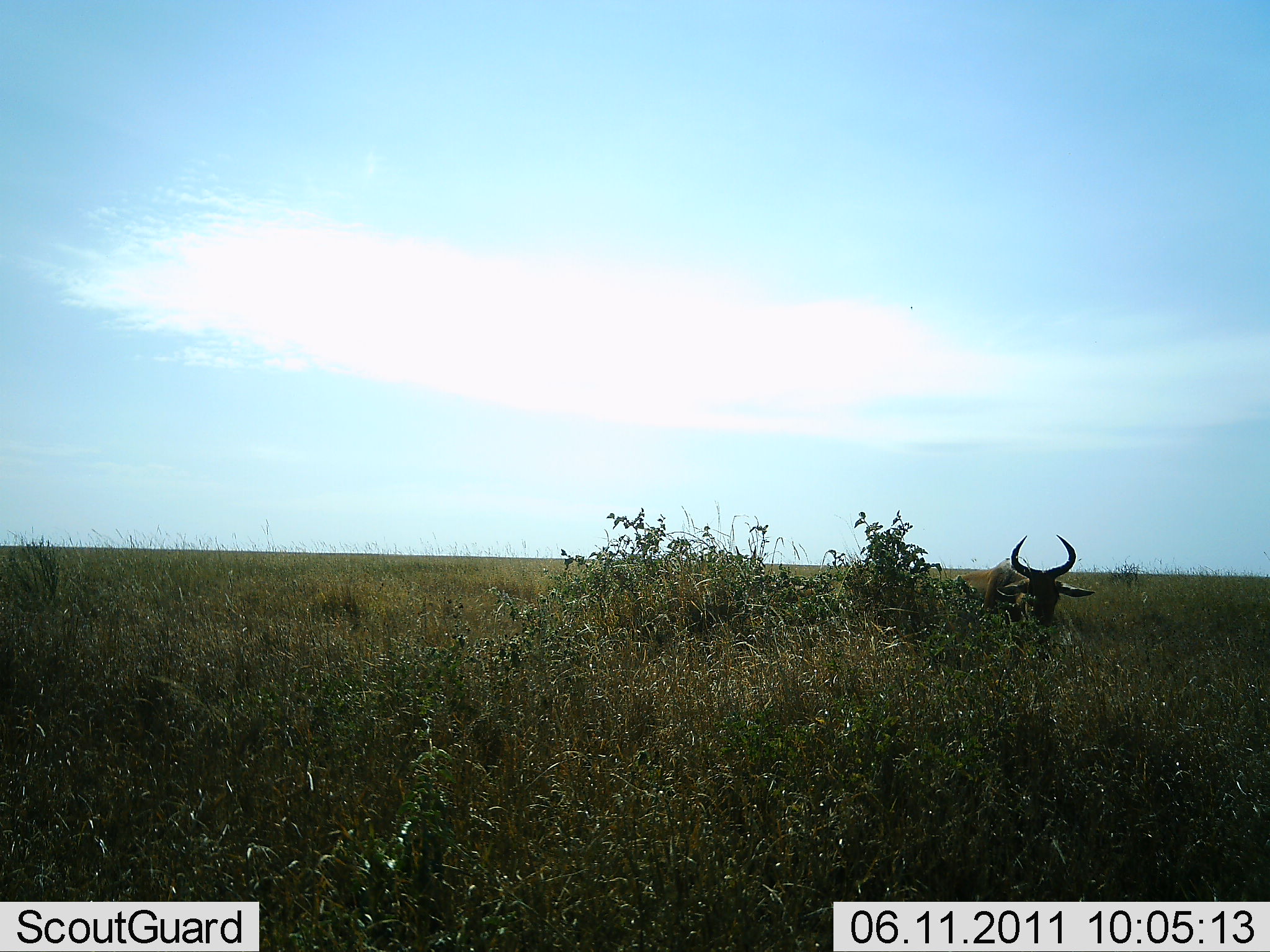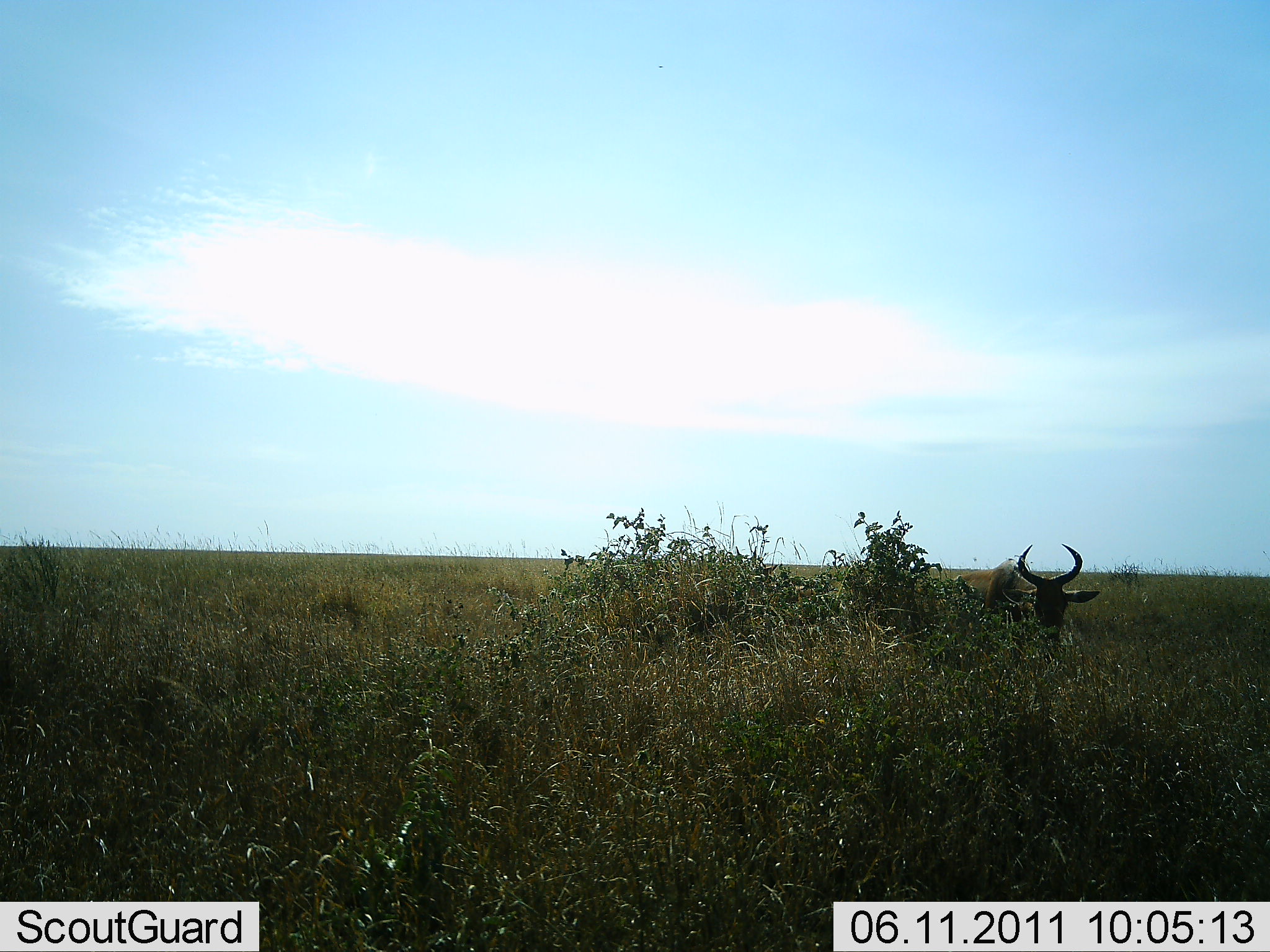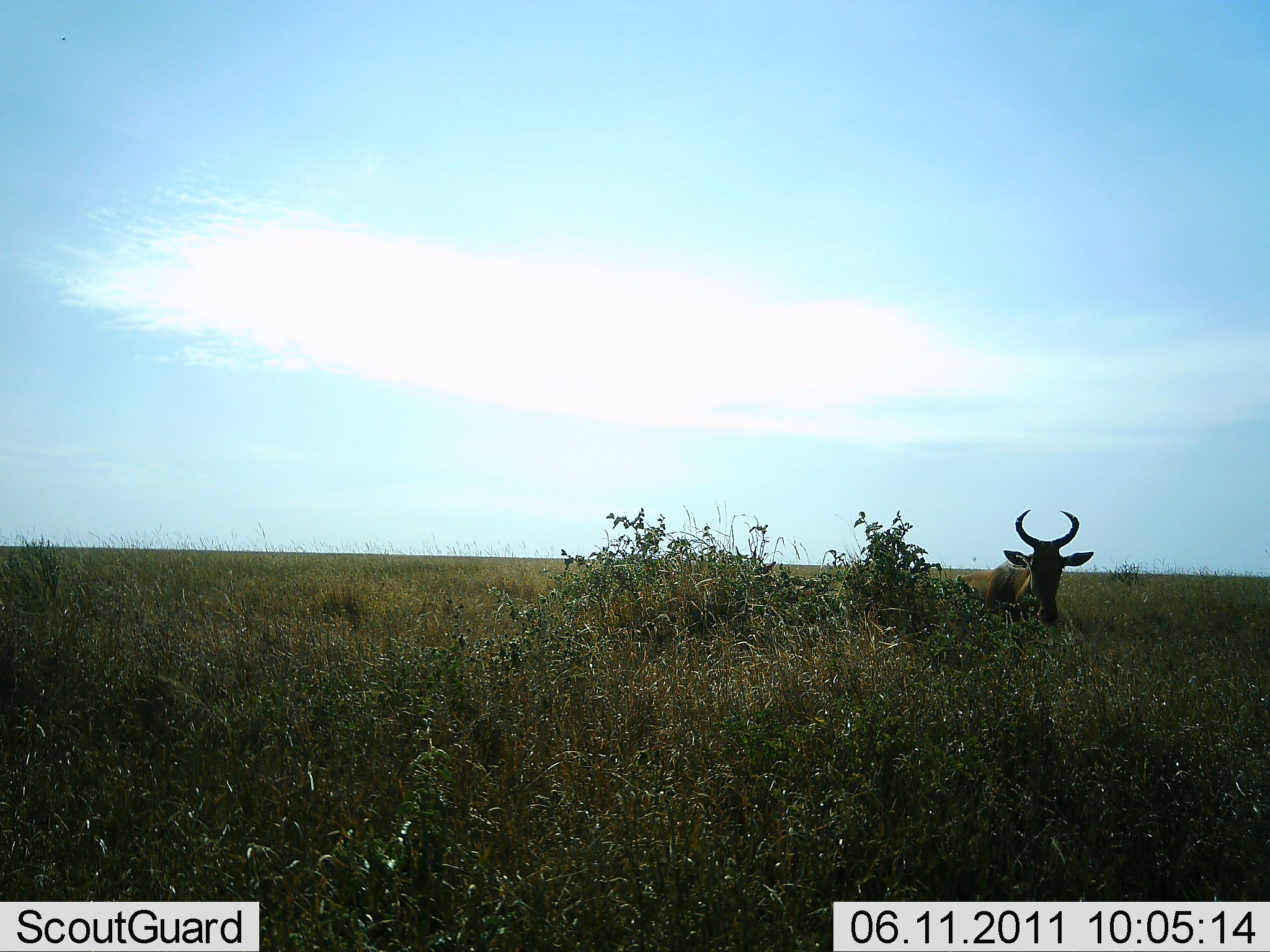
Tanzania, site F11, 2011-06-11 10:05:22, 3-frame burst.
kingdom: Animalia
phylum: Chordata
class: Mammalia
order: Artiodactyla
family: Bovidae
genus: Alcelaphus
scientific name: Alcelaphus buselaphus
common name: hartebeest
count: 1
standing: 55%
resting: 0%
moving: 0%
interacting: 0%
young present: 0%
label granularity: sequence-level